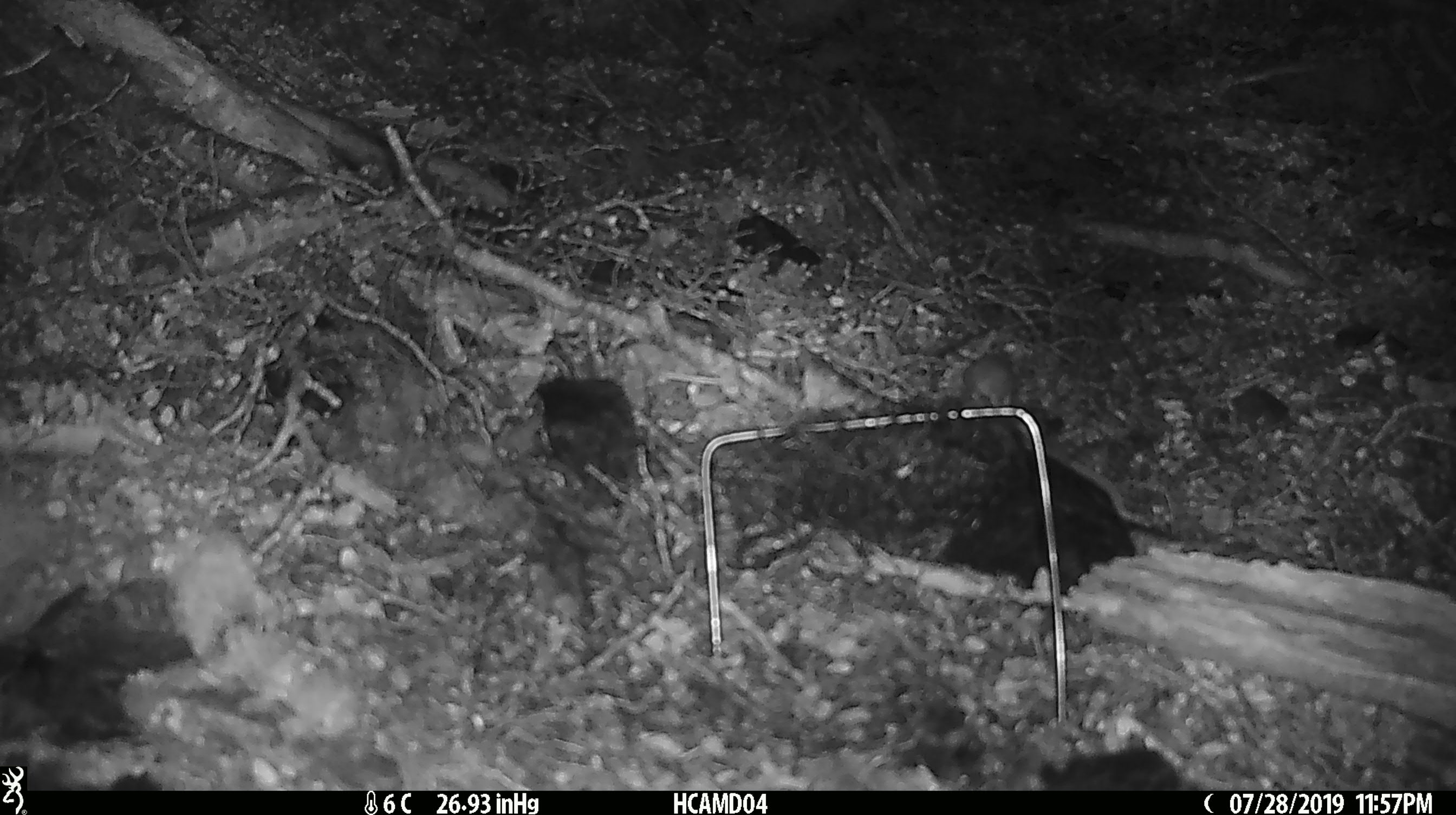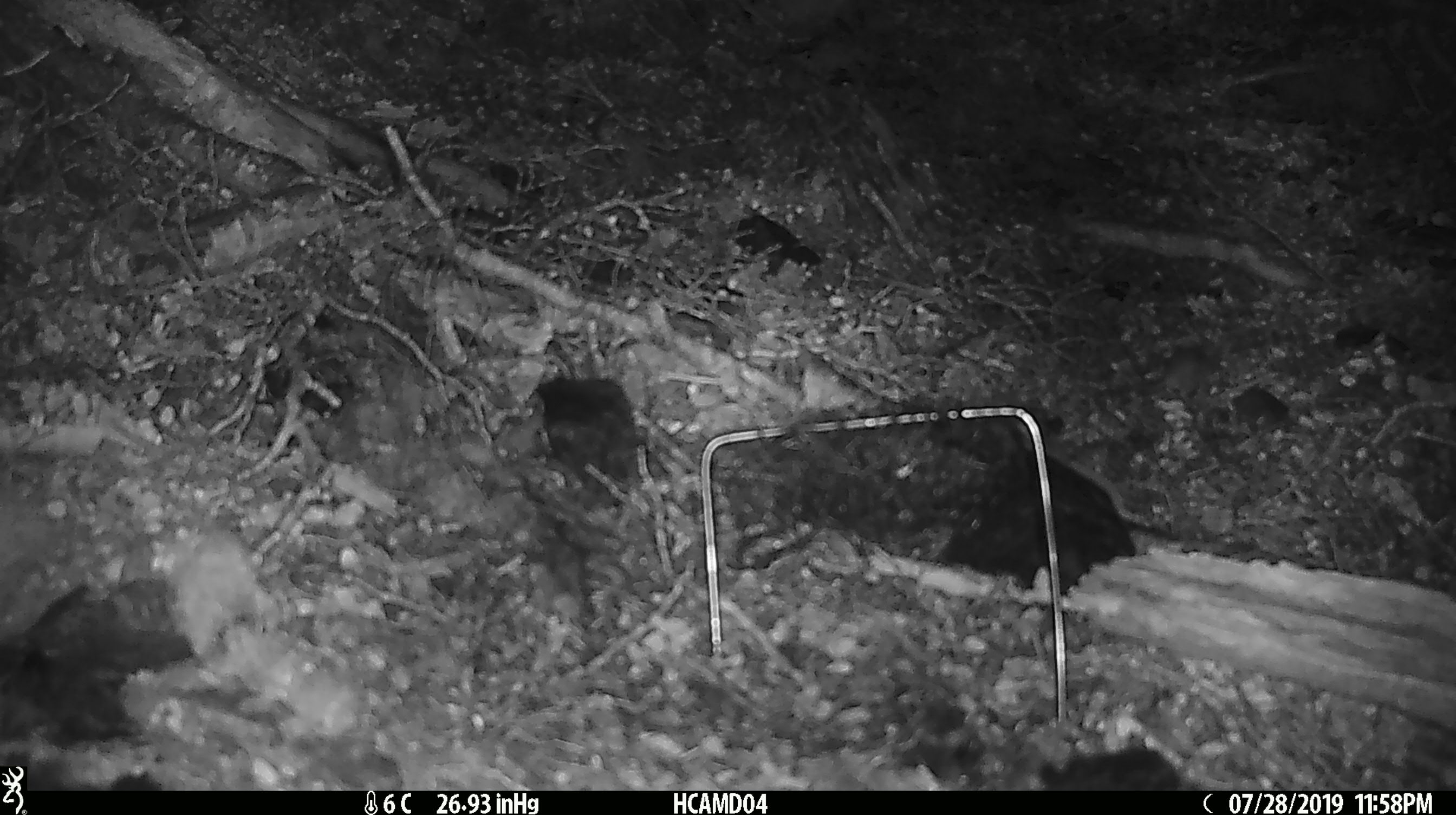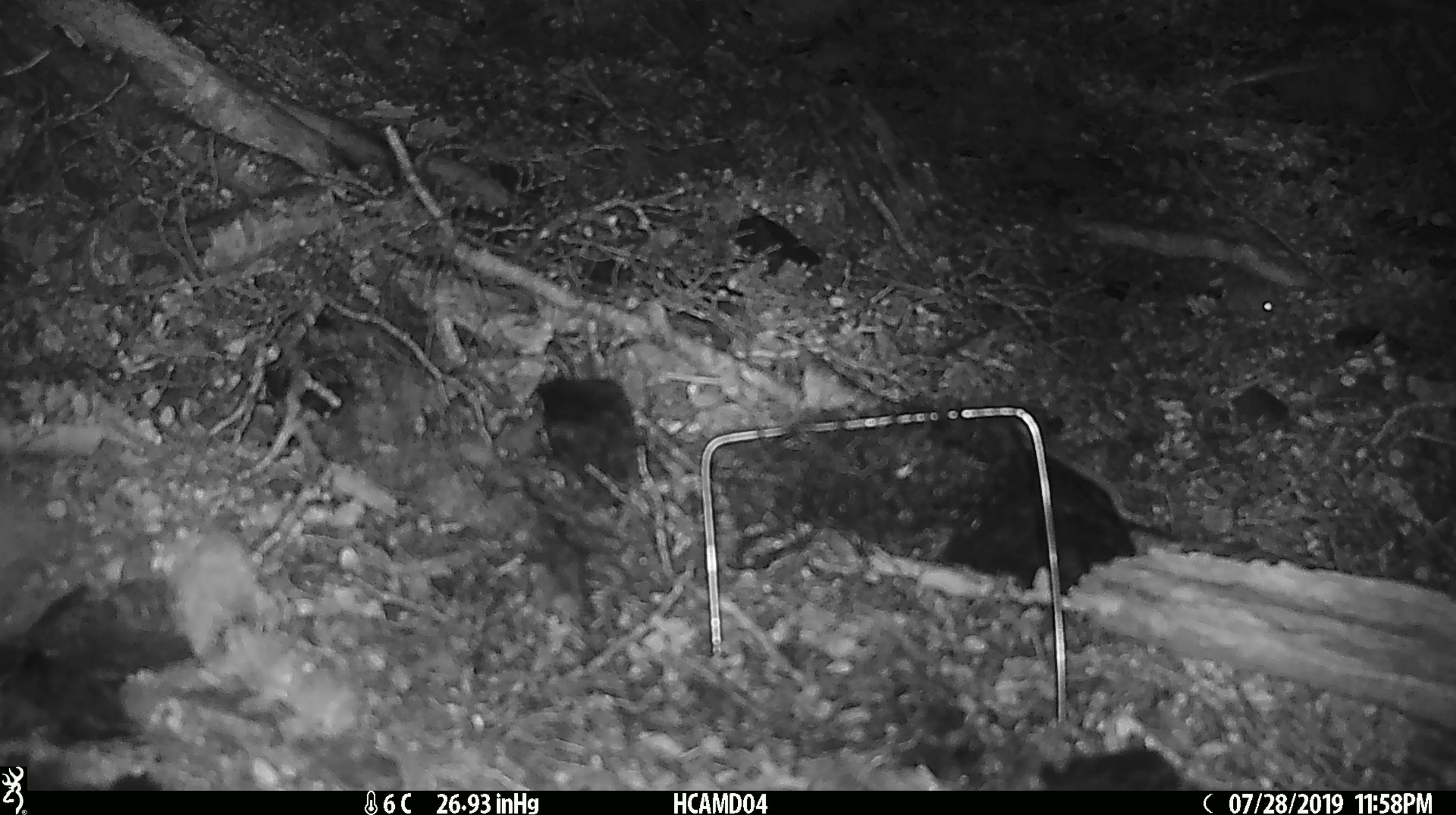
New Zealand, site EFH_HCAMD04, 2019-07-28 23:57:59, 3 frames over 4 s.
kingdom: Animalia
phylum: Chordata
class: Mammalia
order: Rodentia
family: Muridae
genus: Mus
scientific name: Mus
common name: mouse